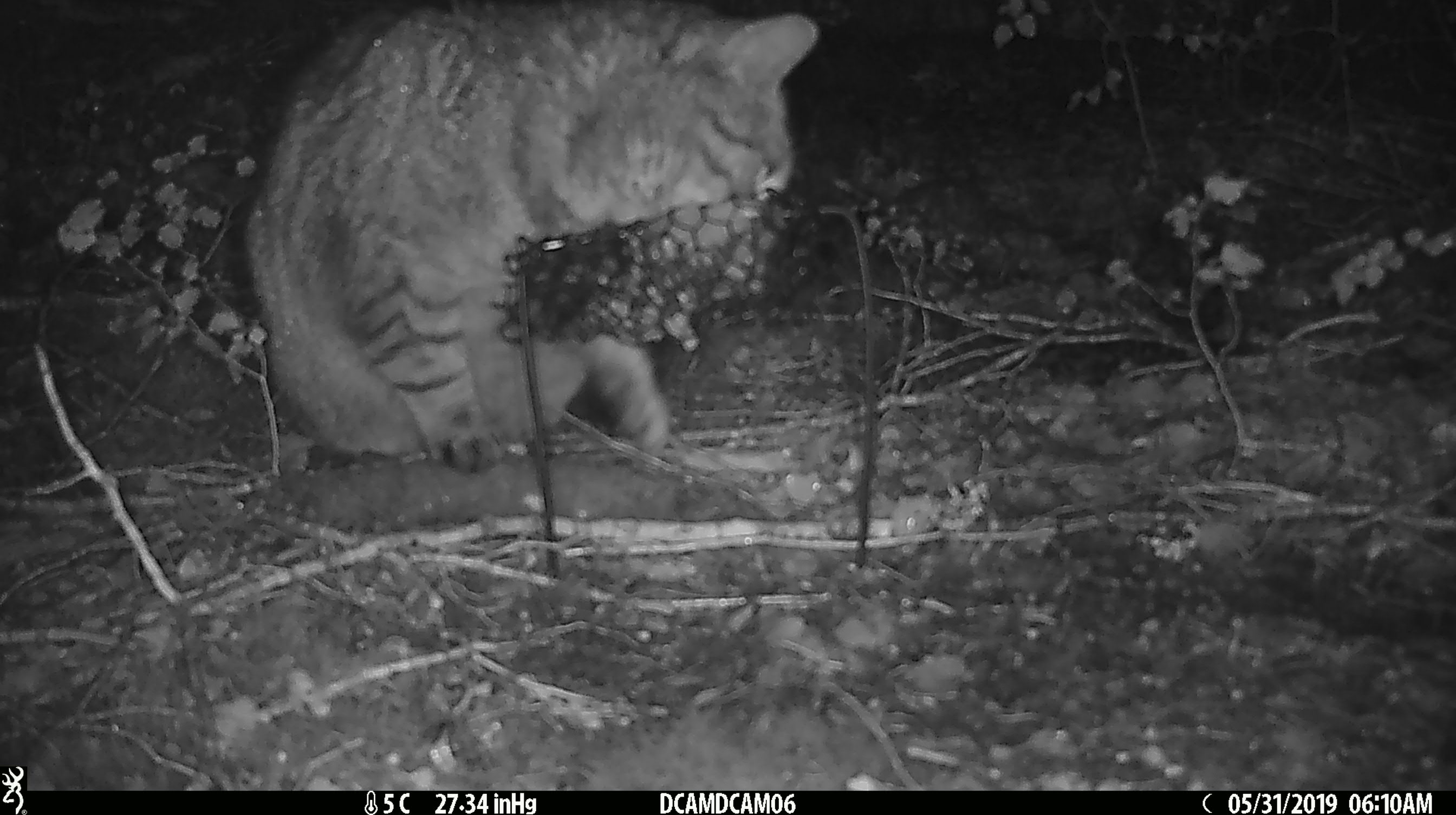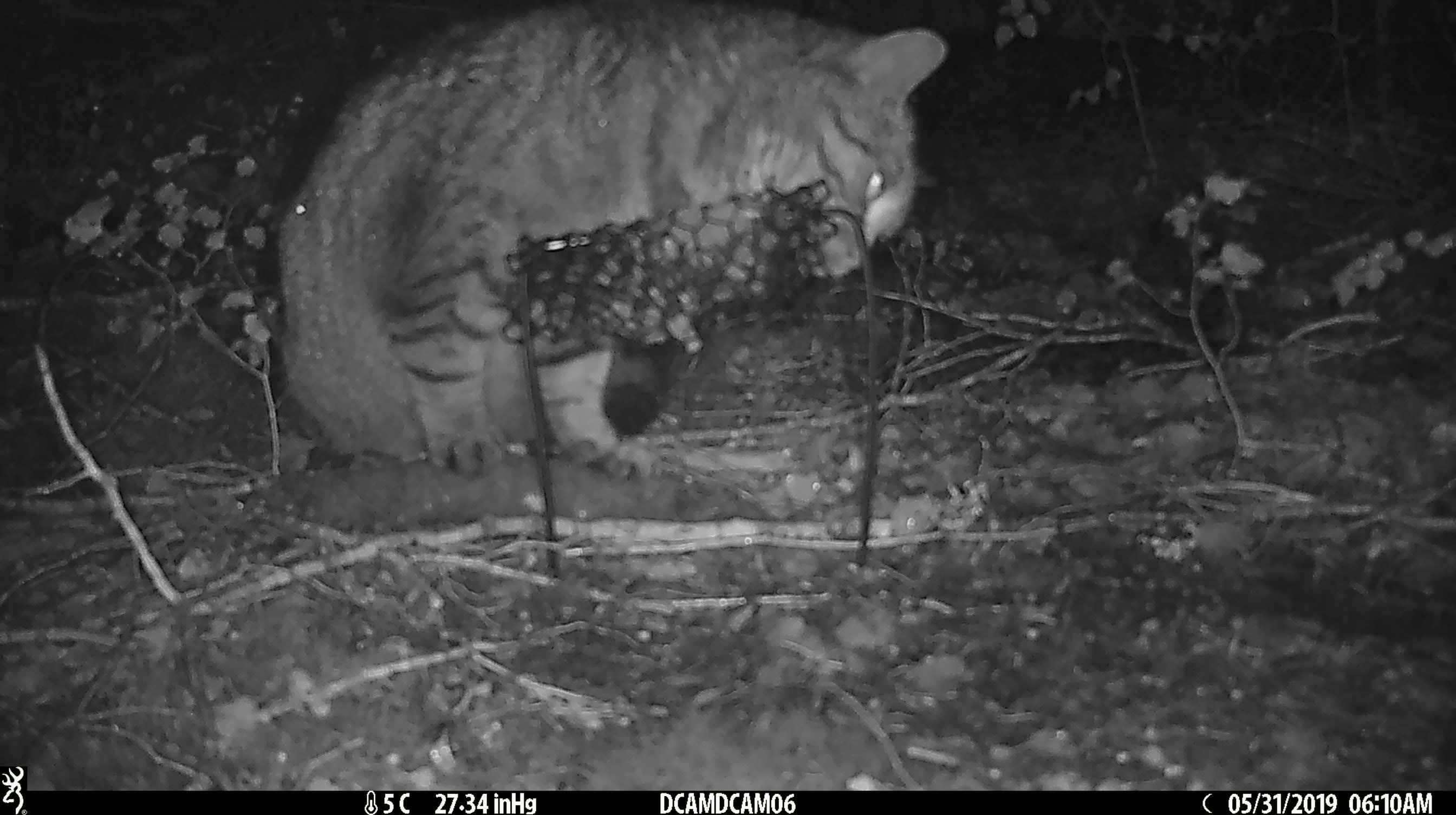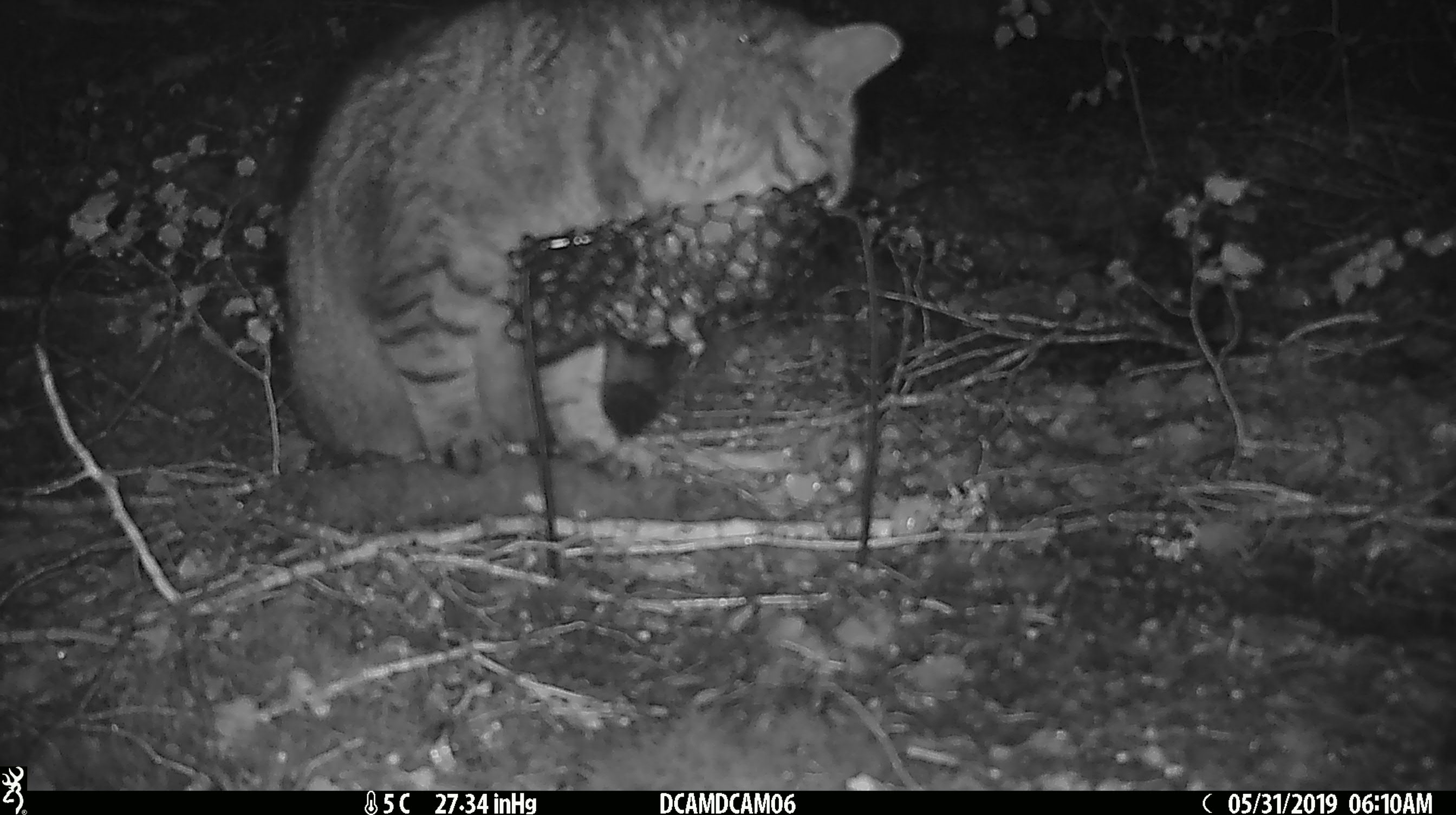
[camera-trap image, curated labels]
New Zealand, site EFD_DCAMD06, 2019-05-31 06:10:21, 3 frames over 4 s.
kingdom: Animalia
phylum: Chordata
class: Mammalia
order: Carnivora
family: Felidae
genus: Felis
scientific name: Felis catus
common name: domestic cat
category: cat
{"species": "cat (domestic cat) (Felis catus)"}